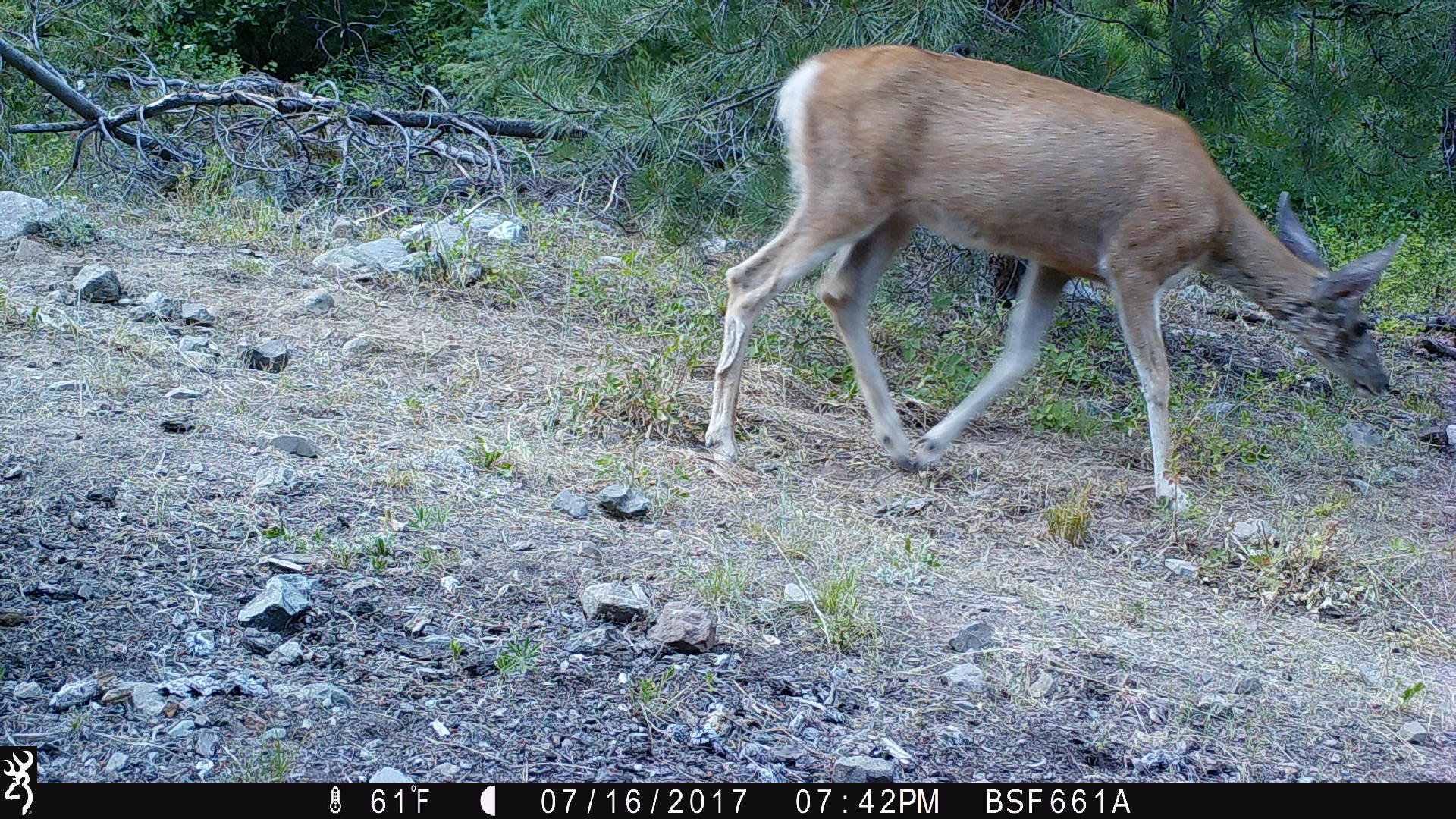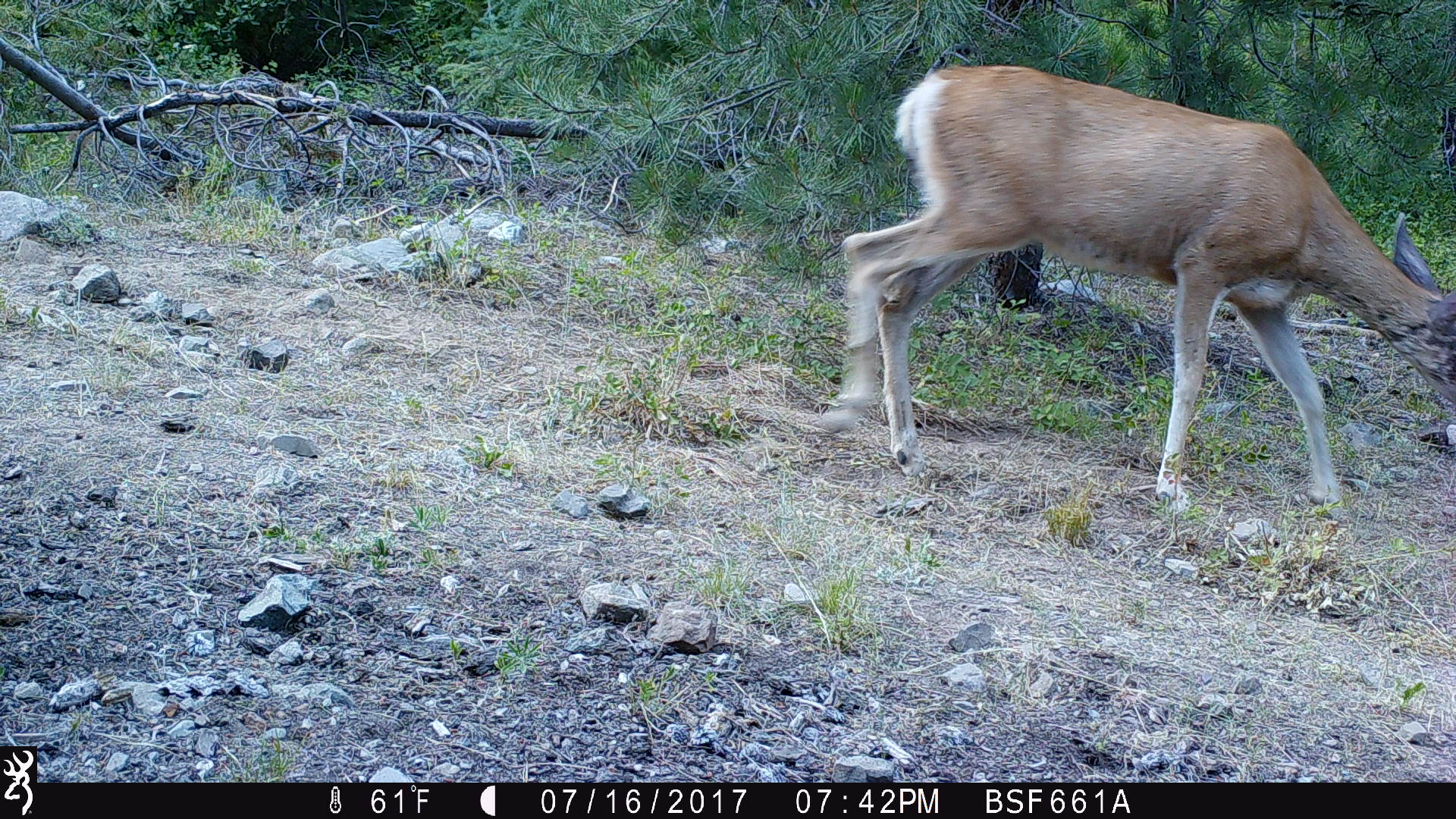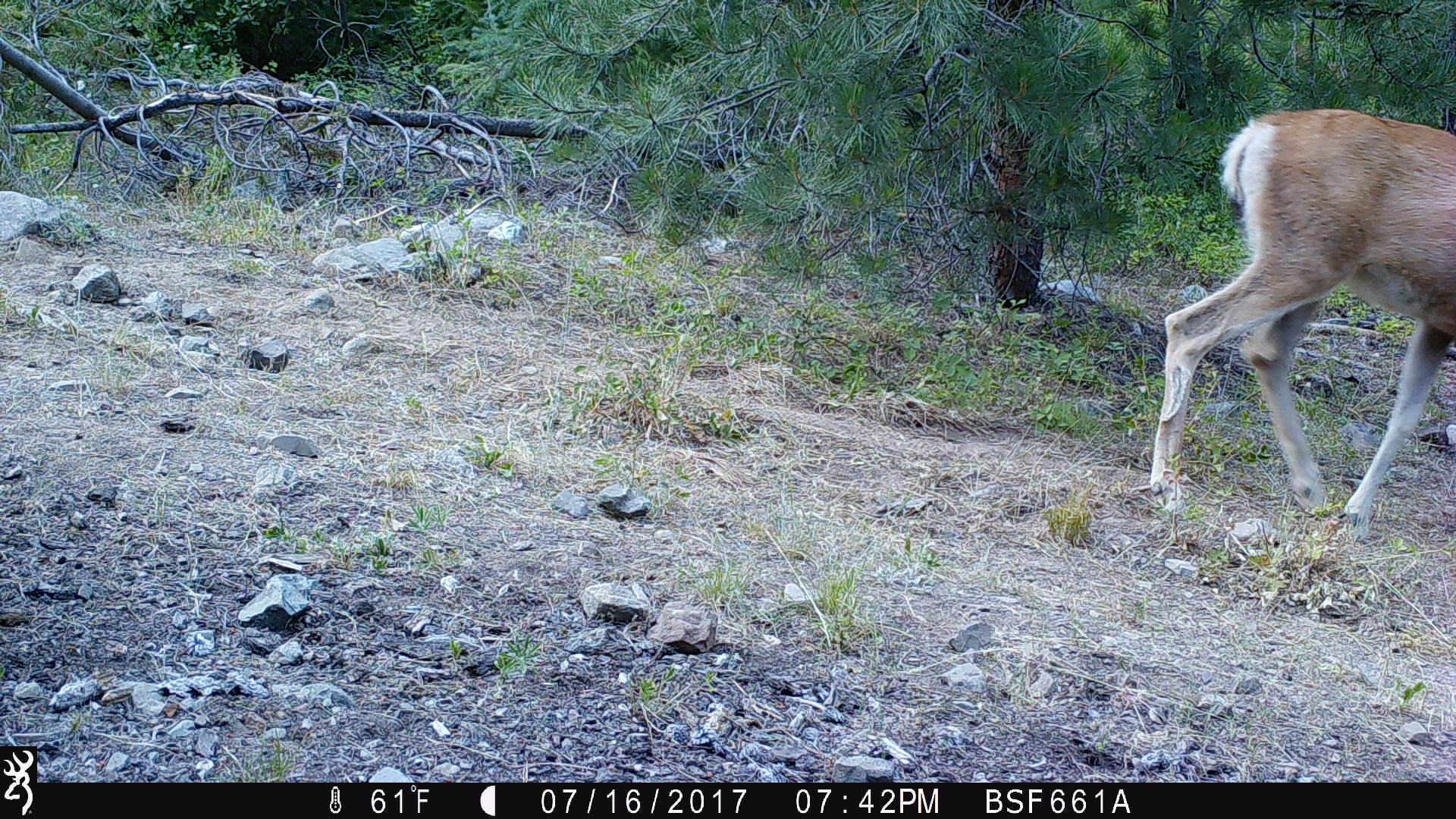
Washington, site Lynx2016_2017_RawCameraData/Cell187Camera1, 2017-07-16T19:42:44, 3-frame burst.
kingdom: Animalia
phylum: Chordata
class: Mammalia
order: Artiodactyla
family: Cervidae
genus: Odocoileus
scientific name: Odocoileus hemionus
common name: mule deer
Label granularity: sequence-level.